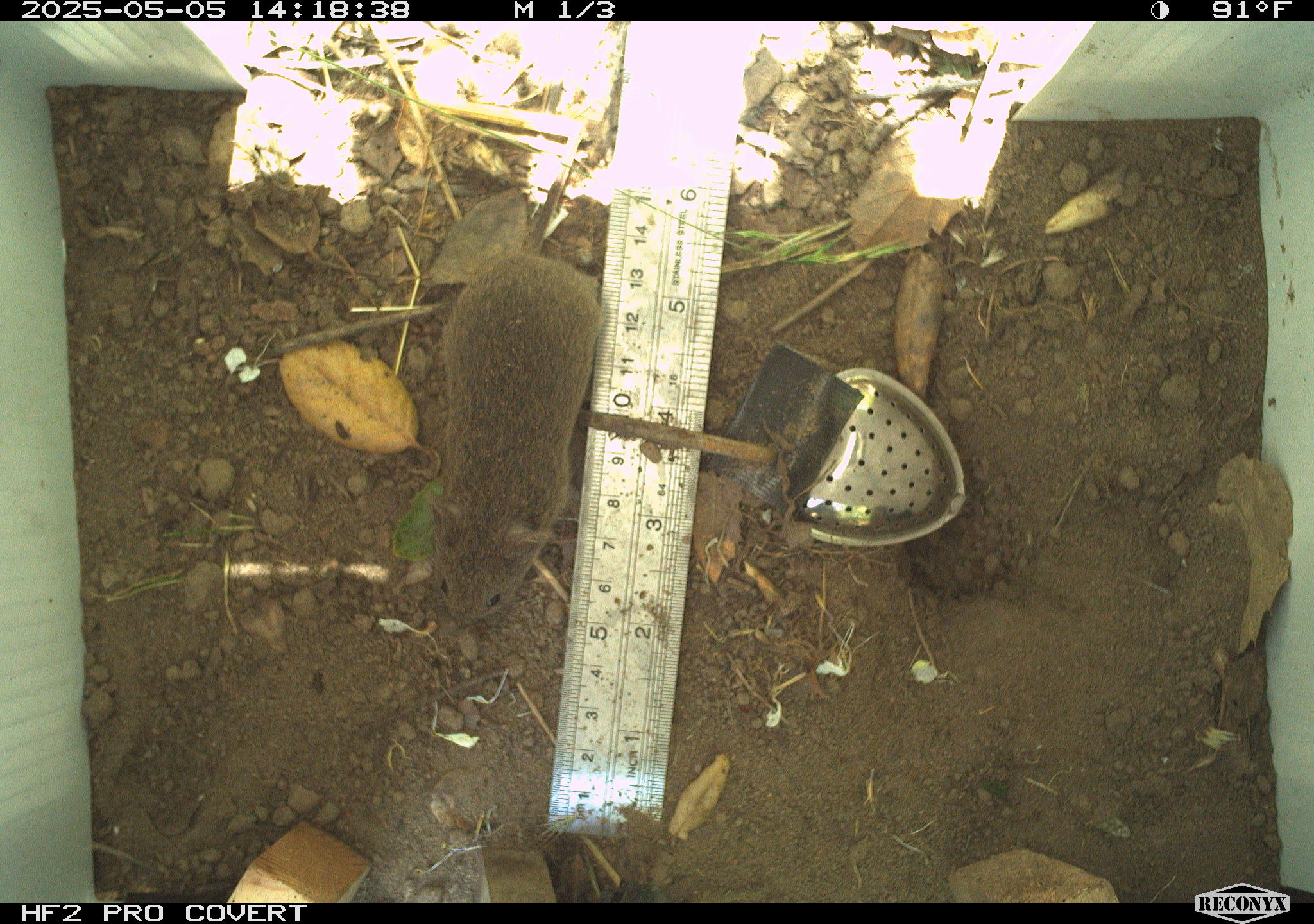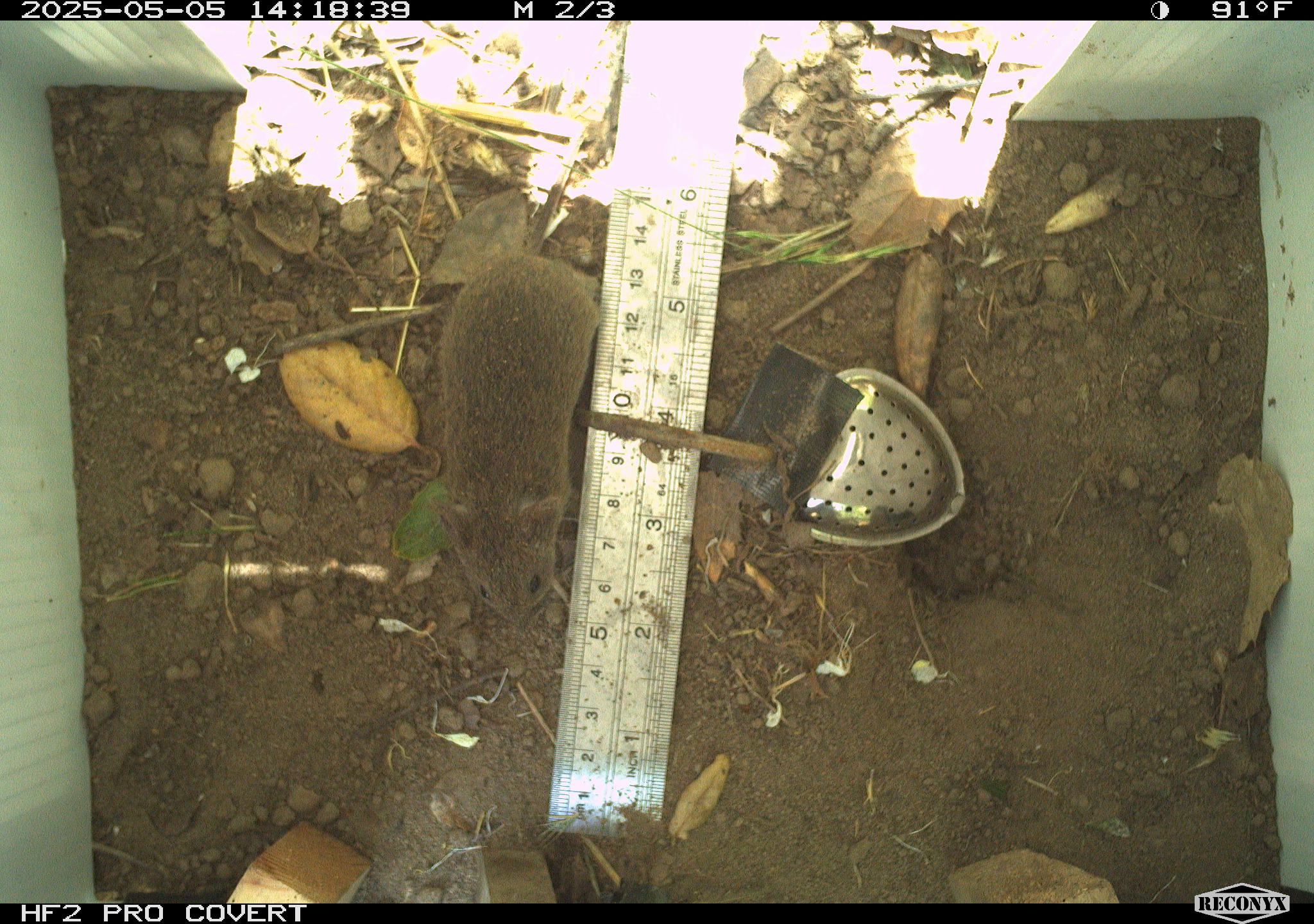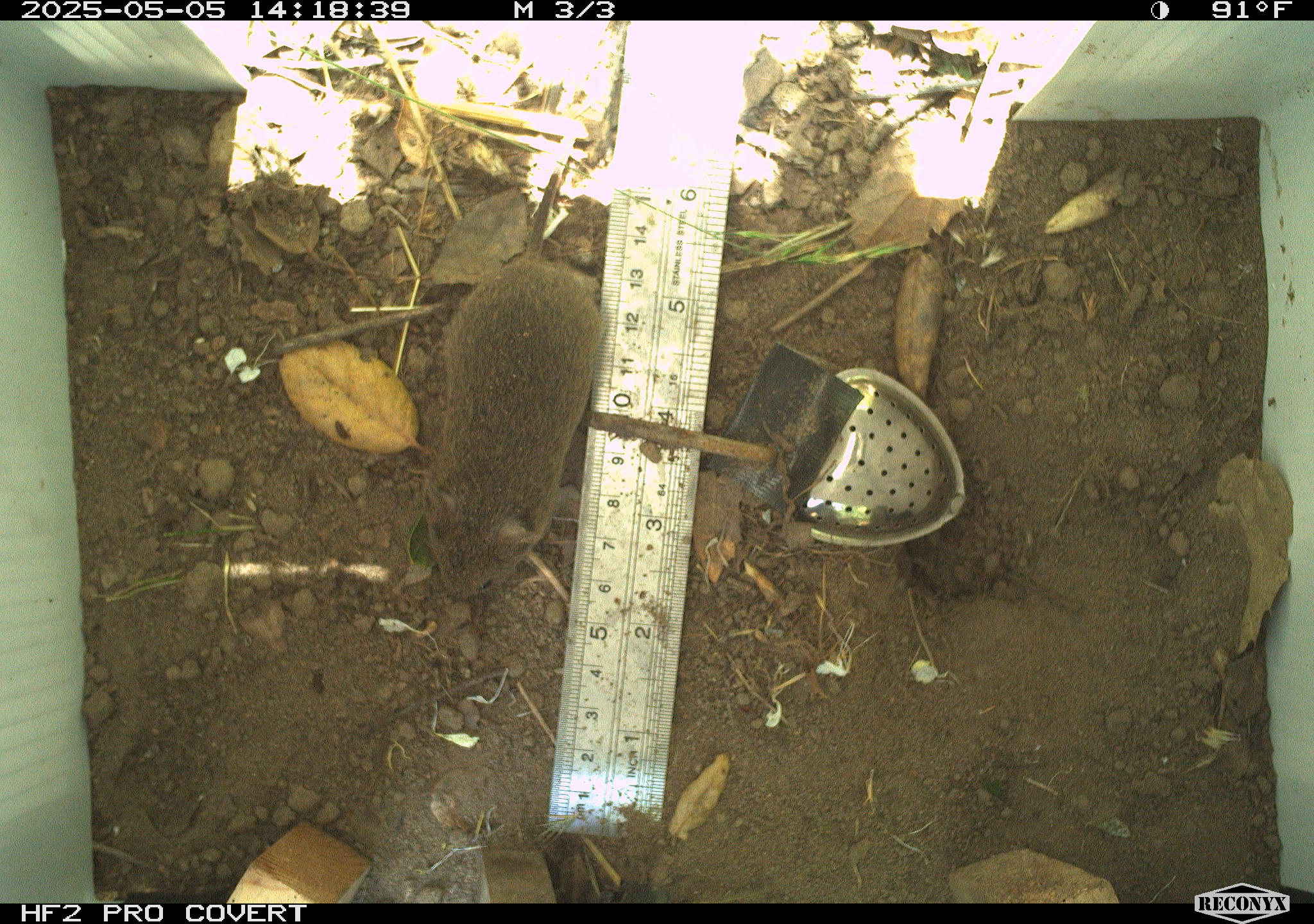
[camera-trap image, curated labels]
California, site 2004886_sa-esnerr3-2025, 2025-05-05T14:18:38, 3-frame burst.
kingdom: Animalia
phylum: Chordata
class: Mammalia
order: Rodentia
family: Cricetidae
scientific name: Arvicolinae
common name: voles, lemmings, and muskrats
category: arvicolinae subfamily